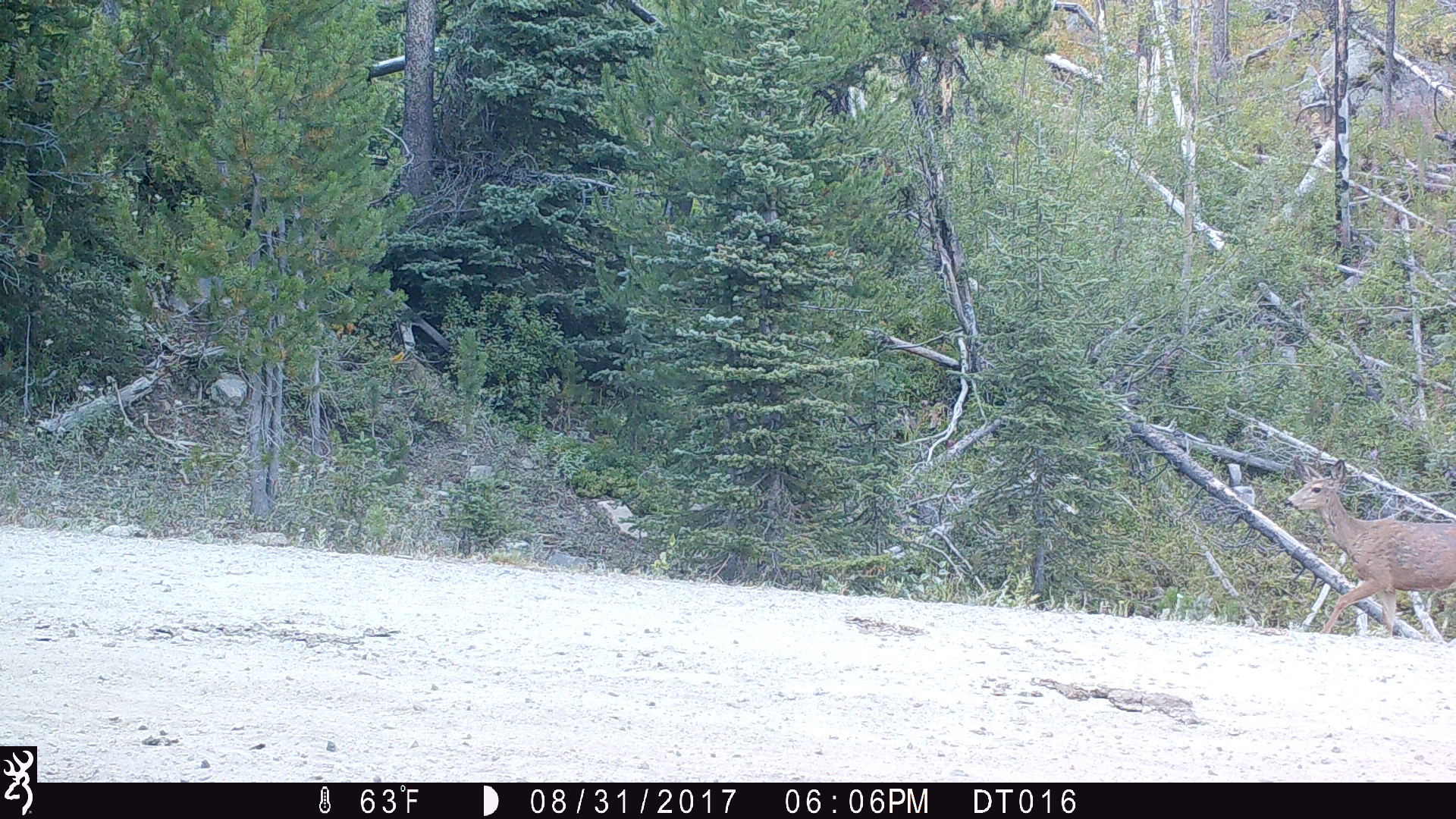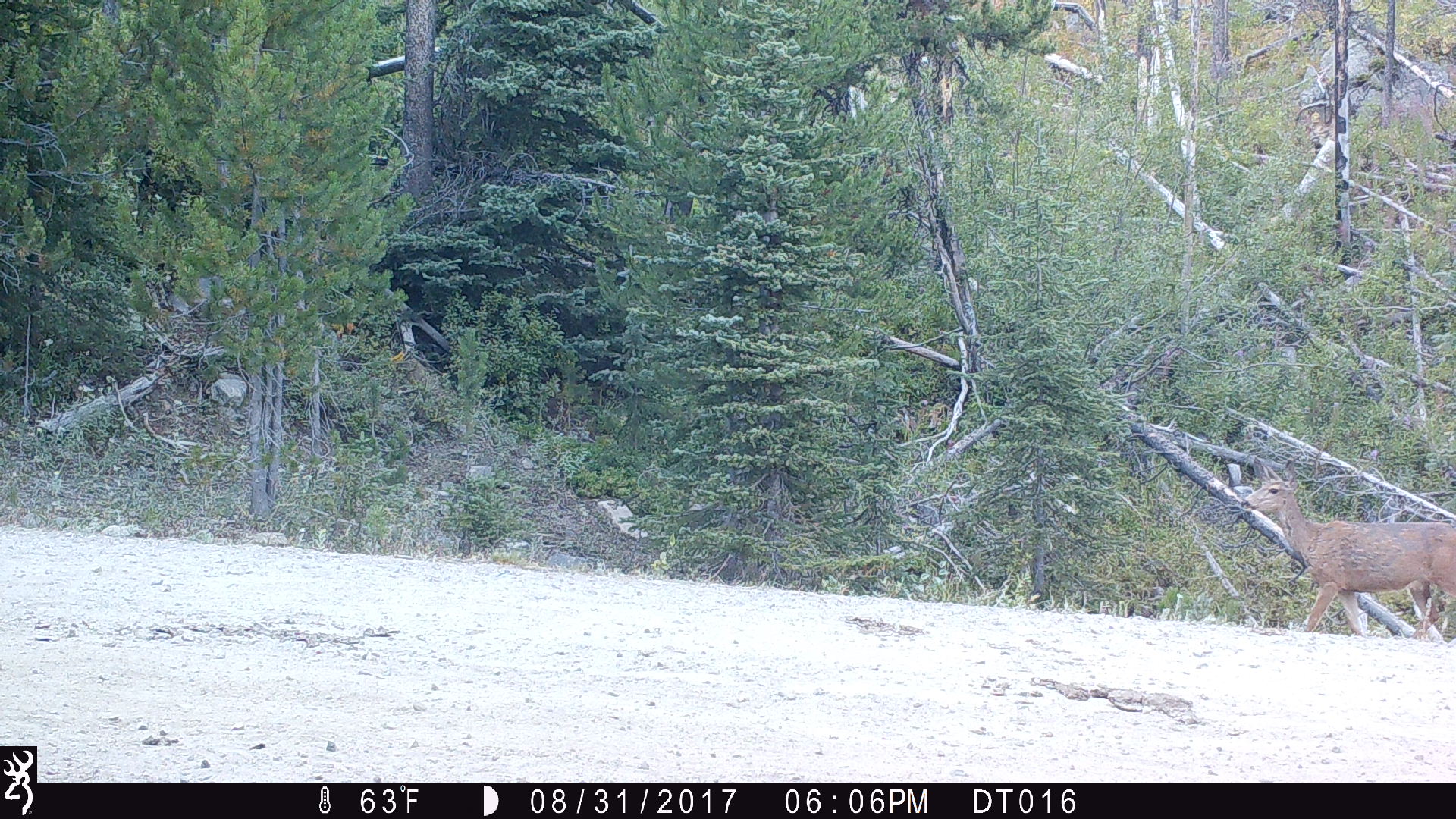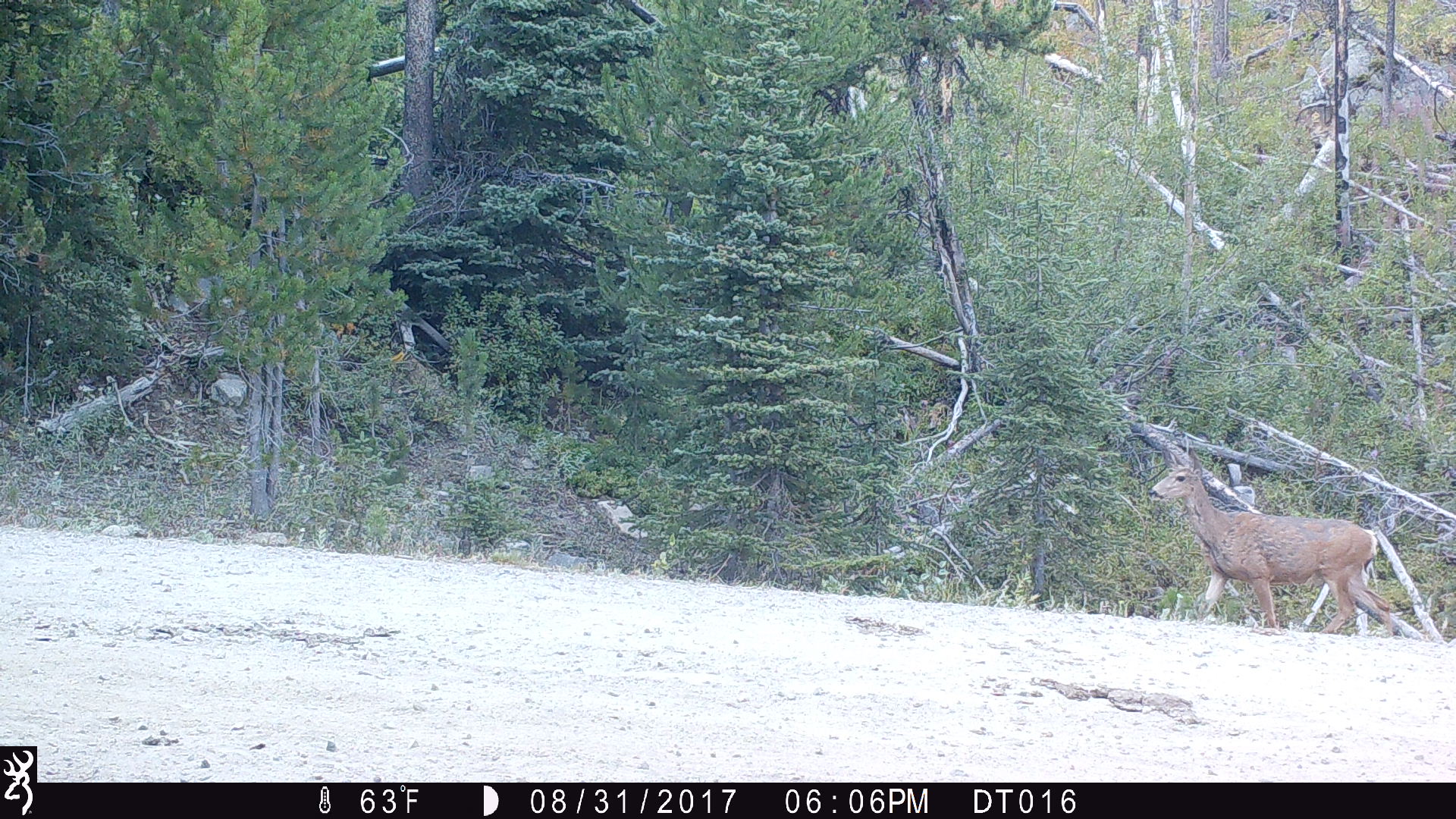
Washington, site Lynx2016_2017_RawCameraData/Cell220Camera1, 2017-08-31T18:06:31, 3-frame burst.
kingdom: Animalia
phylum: Chordata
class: Mammalia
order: Artiodactyla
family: Cervidae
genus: Odocoileus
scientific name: Odocoileus hemionus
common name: mule deer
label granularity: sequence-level